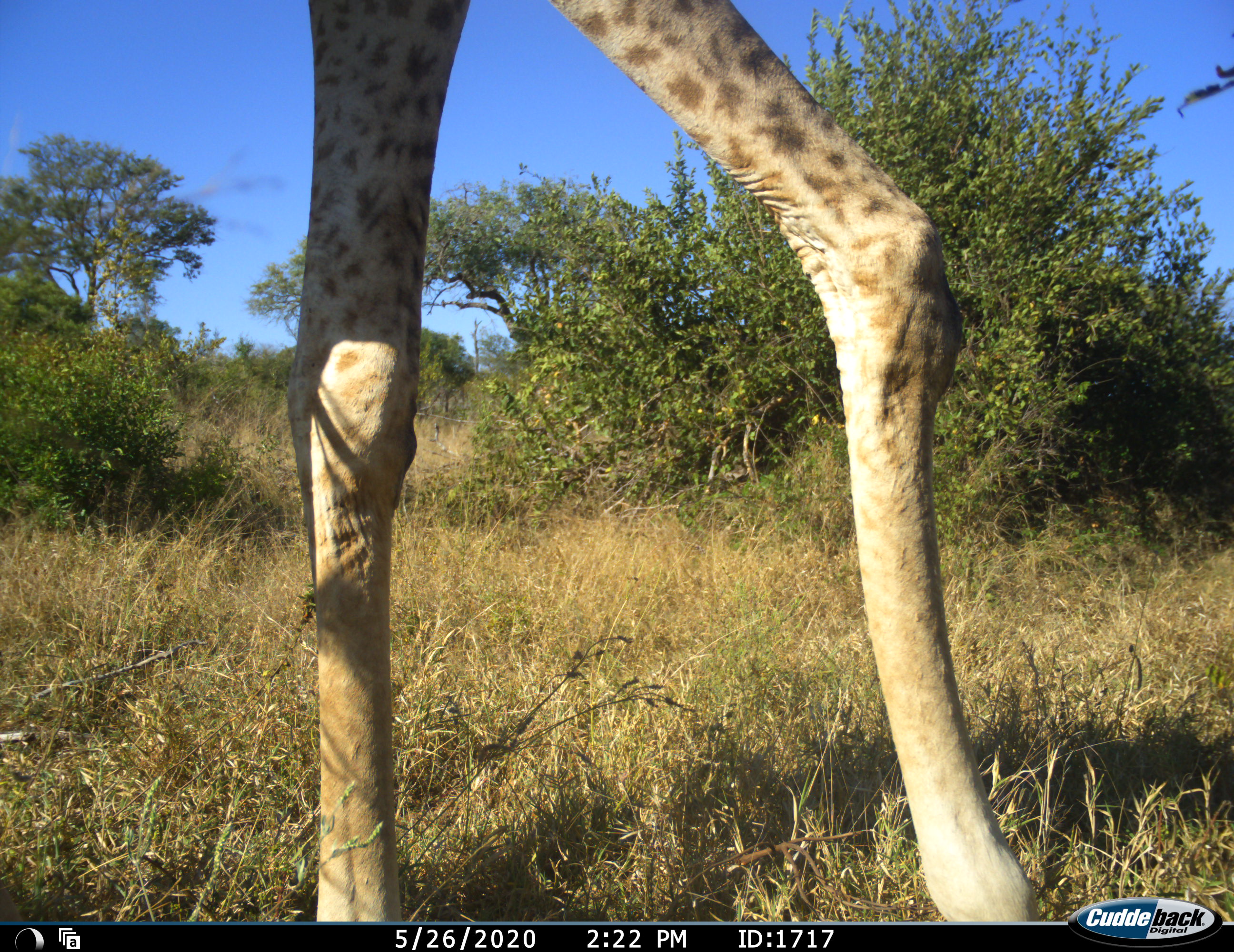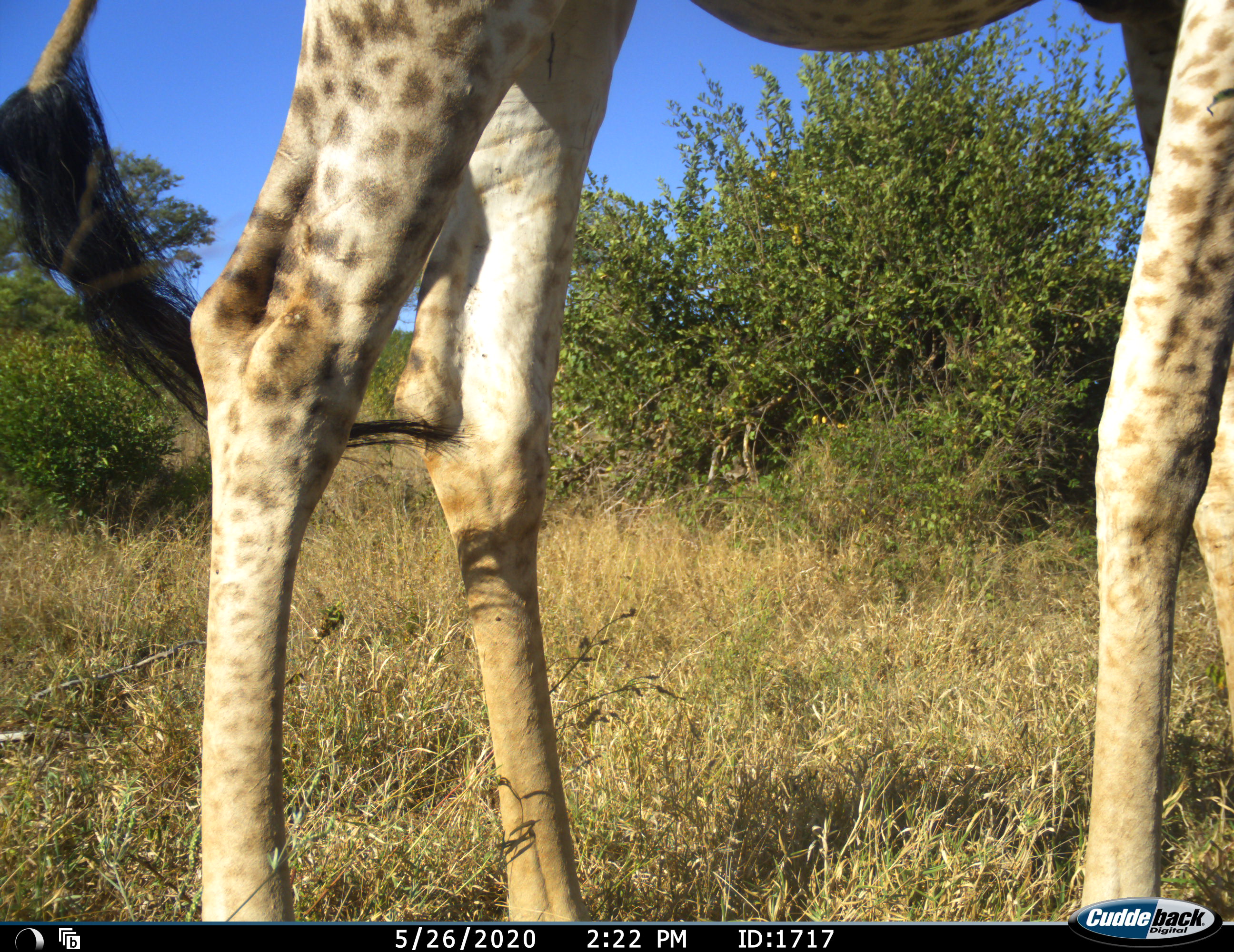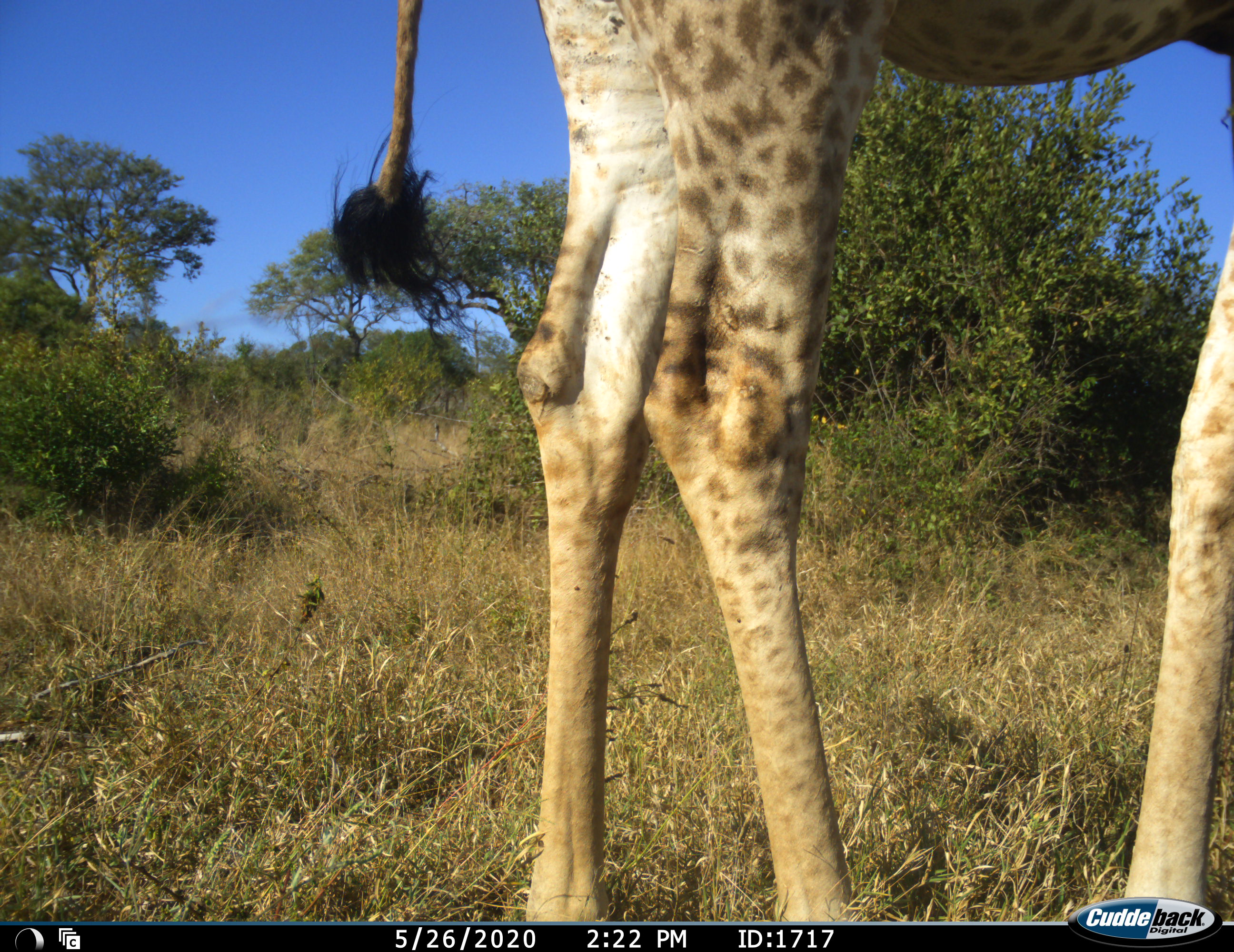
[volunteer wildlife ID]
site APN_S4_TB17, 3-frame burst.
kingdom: Animalia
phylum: Chordata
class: Mammalia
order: Artiodactyla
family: Giraffidae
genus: Giraffa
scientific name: Giraffa camelopardalis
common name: giraffe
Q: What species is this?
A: Giraffe (Giraffa camelopardalis).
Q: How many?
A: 1.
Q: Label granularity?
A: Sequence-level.